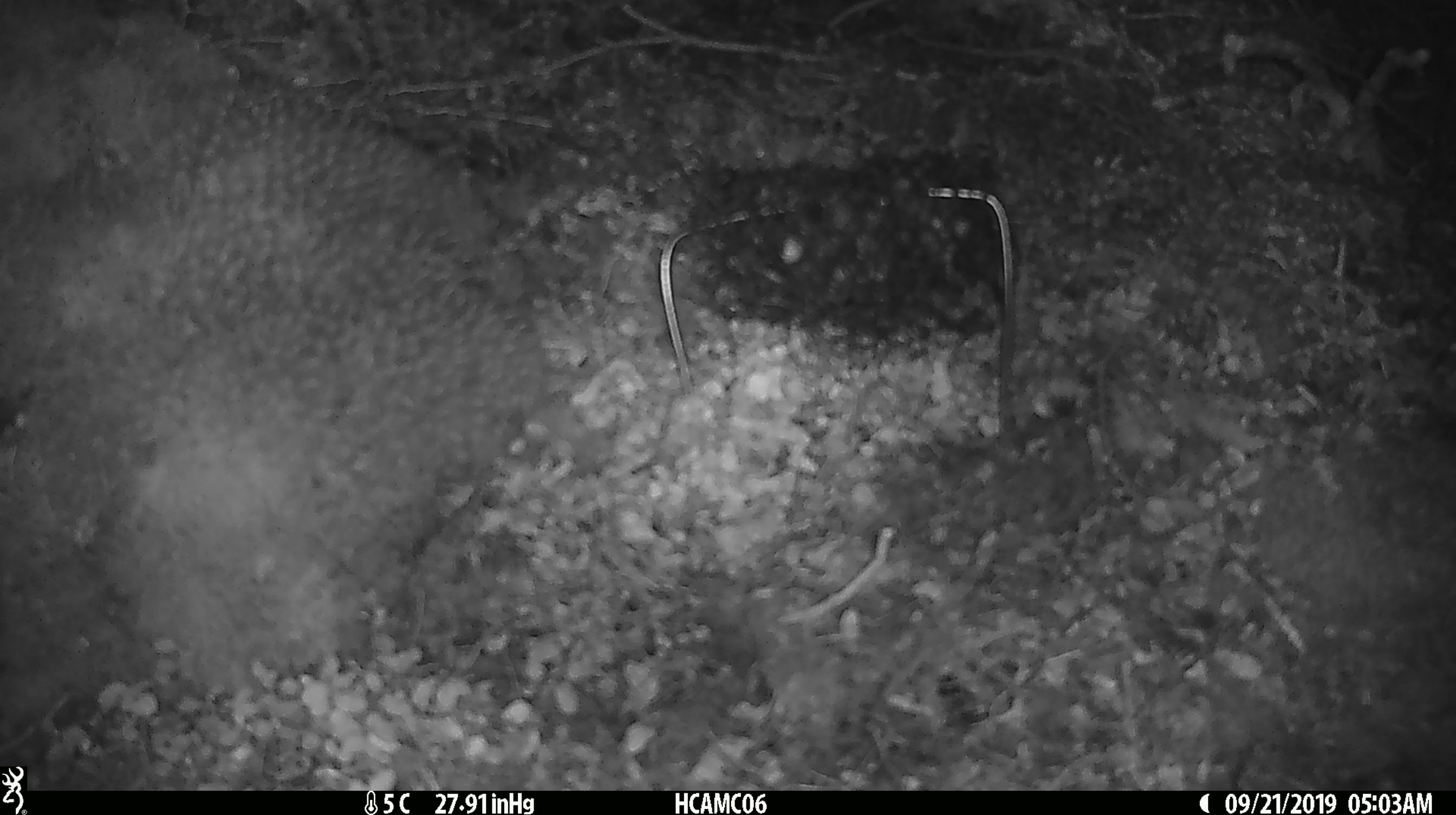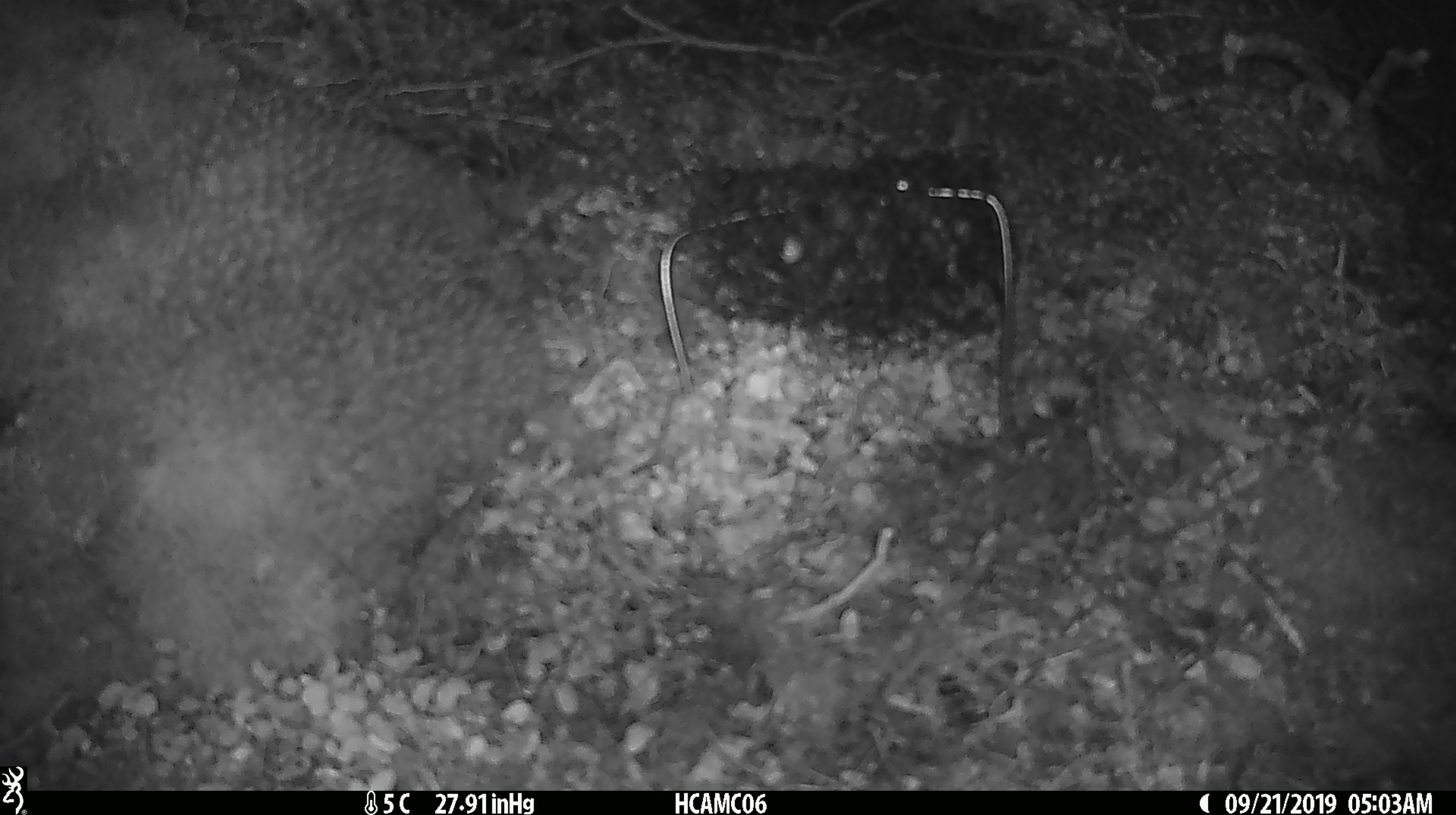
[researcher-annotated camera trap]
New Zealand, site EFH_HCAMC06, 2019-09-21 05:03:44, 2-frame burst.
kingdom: Animalia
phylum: Chordata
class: Mammalia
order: Rodentia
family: Muridae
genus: Mus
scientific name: Mus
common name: mouse